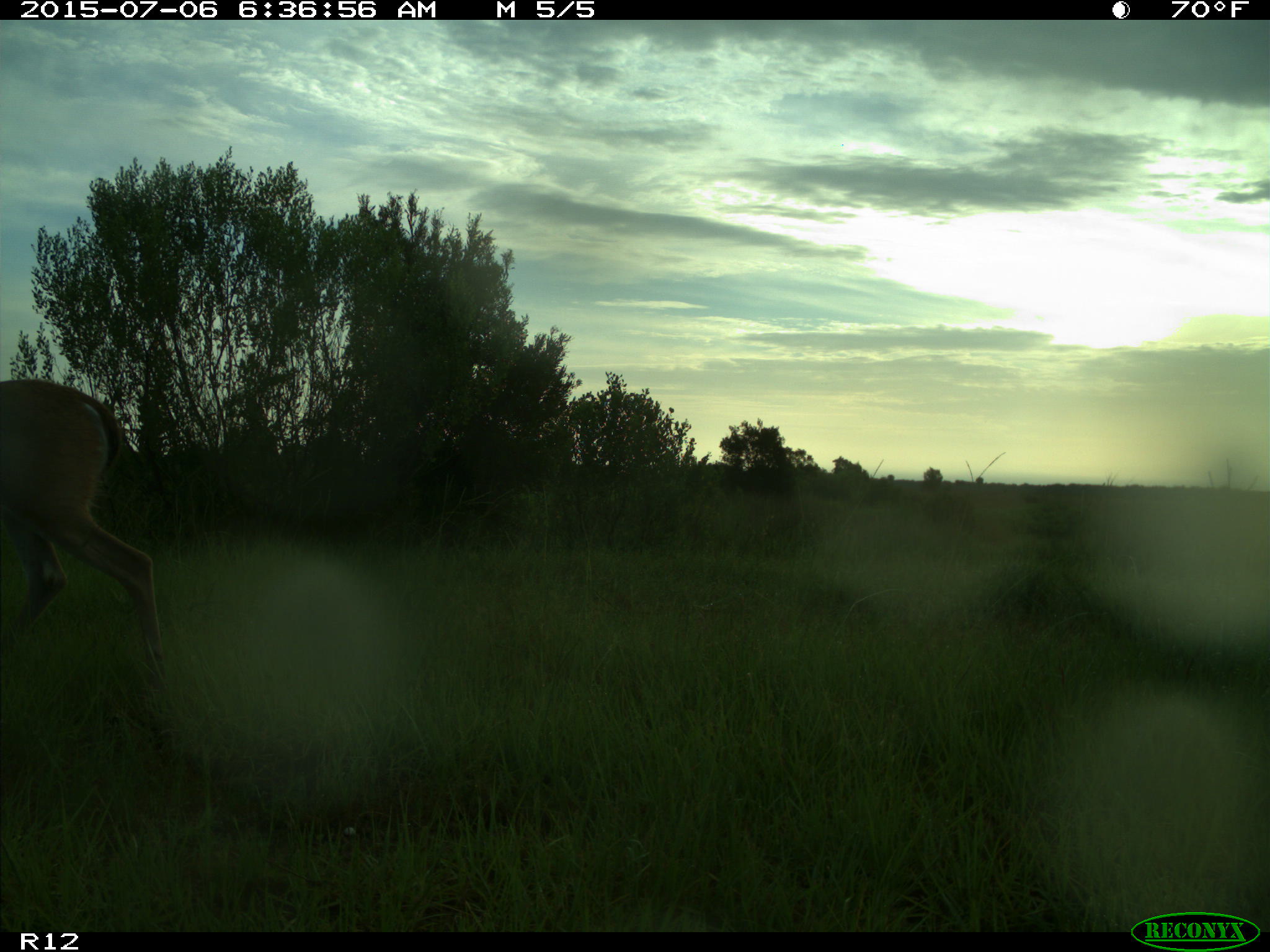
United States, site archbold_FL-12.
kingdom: Animalia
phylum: Chordata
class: Mammalia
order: Artiodactyla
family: Cervidae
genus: Odocoileus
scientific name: Odocoileus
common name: deer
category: unidentified deer